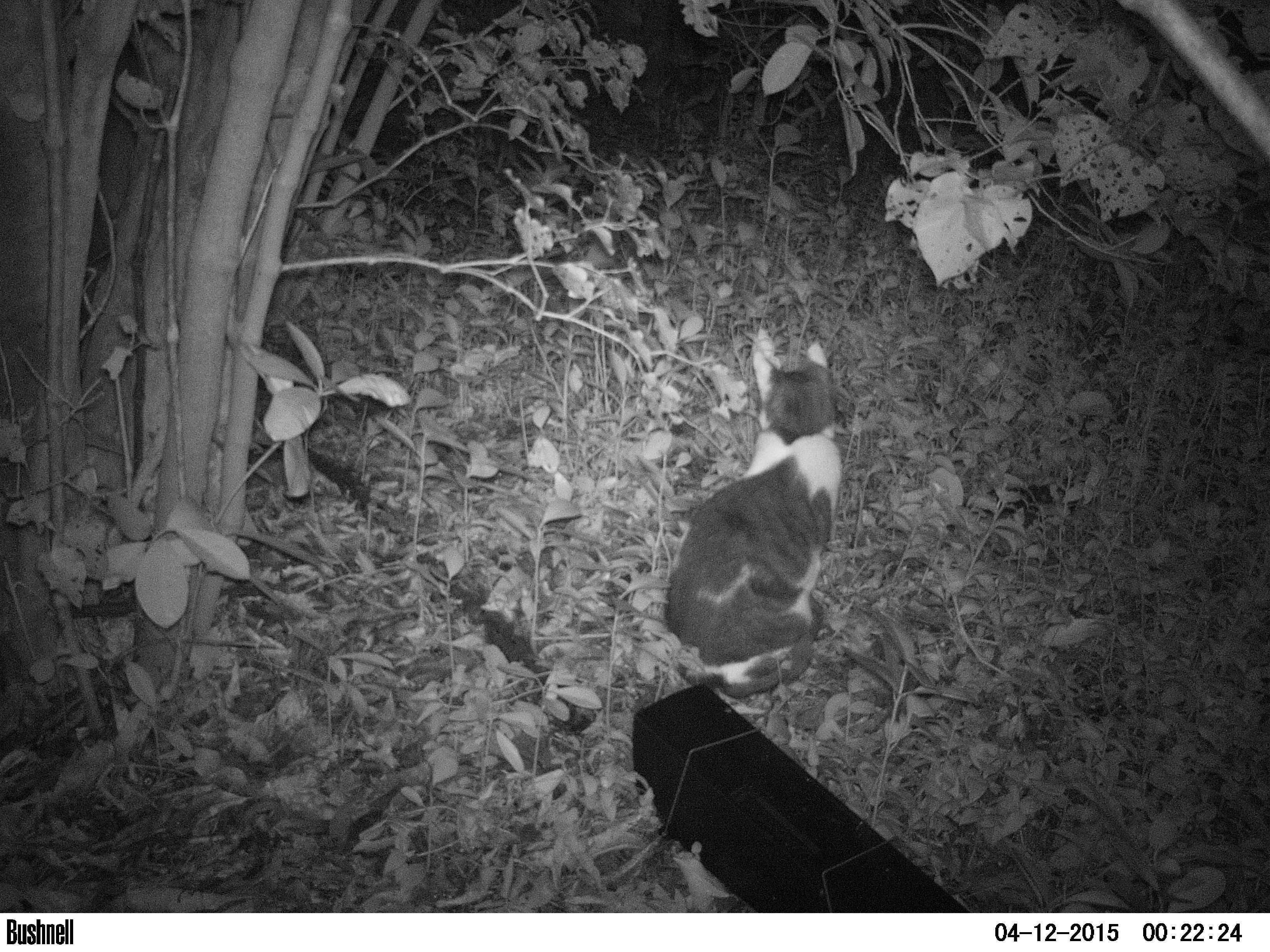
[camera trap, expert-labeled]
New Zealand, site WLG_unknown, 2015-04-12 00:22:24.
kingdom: Animalia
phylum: Chordata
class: Mammalia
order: Carnivora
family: Felidae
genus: Felis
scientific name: Felis catus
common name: domestic cat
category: cat